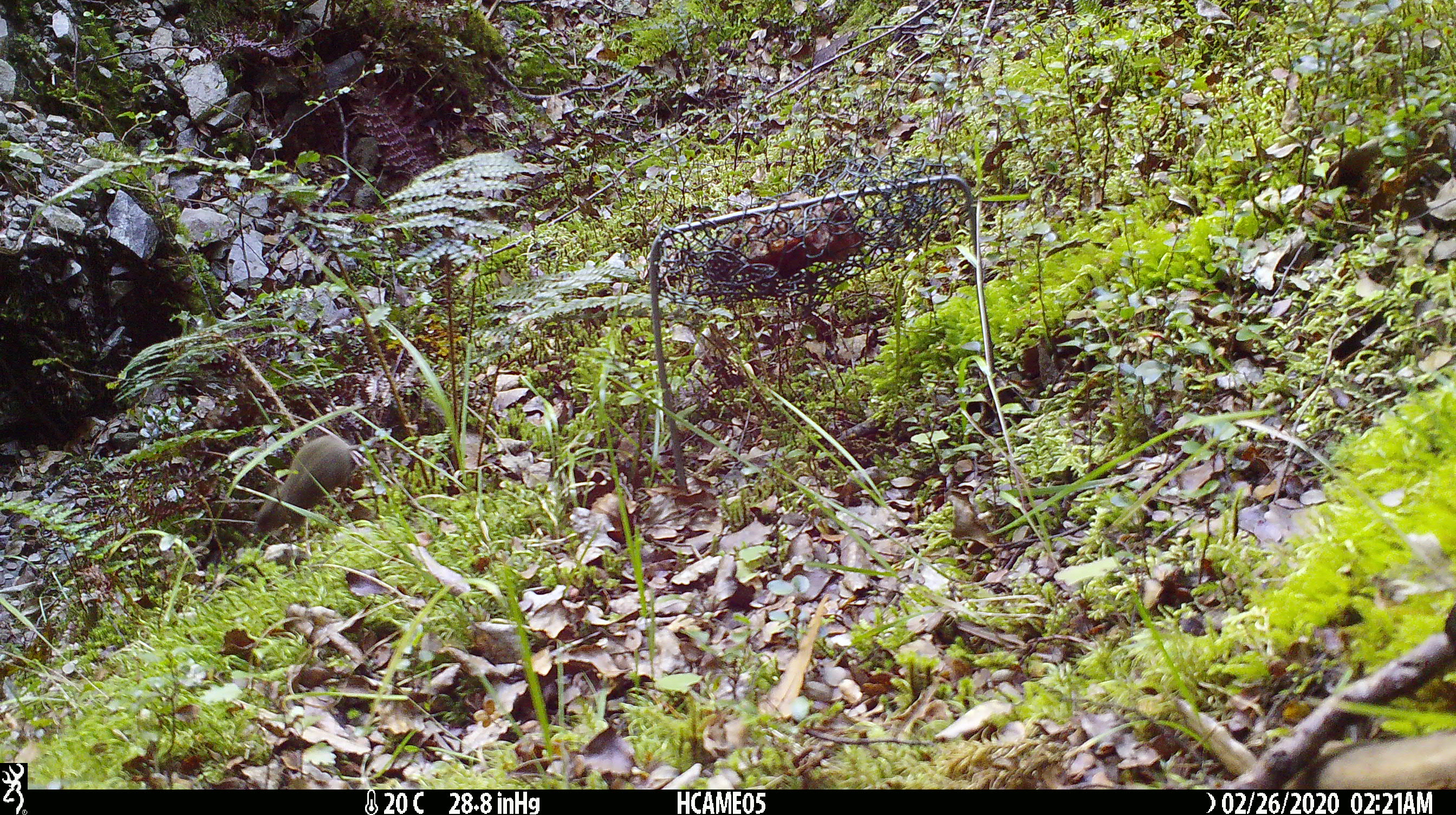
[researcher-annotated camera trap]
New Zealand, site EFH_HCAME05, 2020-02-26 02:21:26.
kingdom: Animalia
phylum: Chordata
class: Mammalia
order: Rodentia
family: Muridae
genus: Mus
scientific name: Mus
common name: mouse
Mouse (Mus).